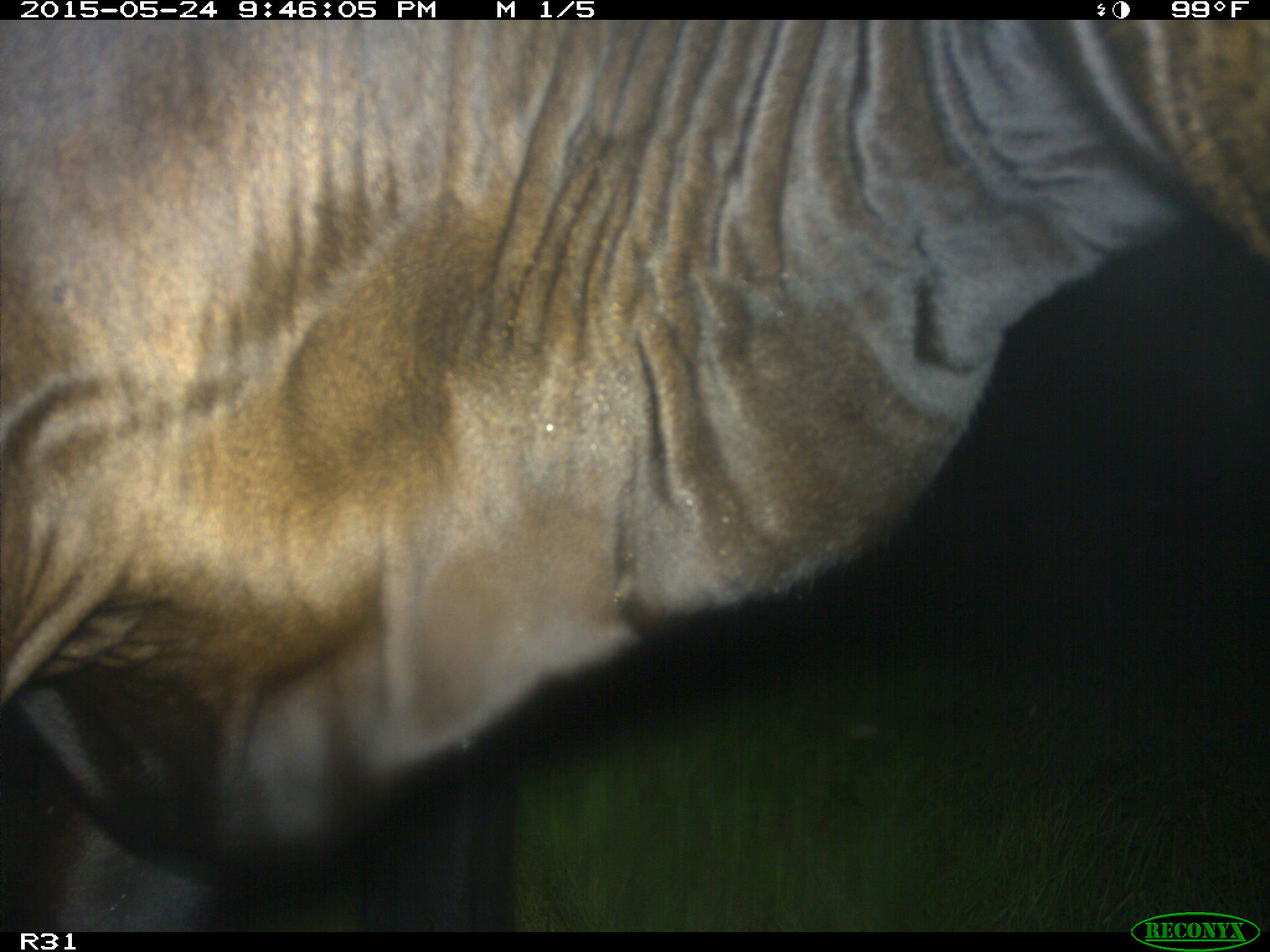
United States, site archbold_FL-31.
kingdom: Animalia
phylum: Chordata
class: Mammalia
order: Artiodactyla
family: Bovidae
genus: Bos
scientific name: Bos taurus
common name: domestic cow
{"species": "Bos taurus (domestic cow)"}